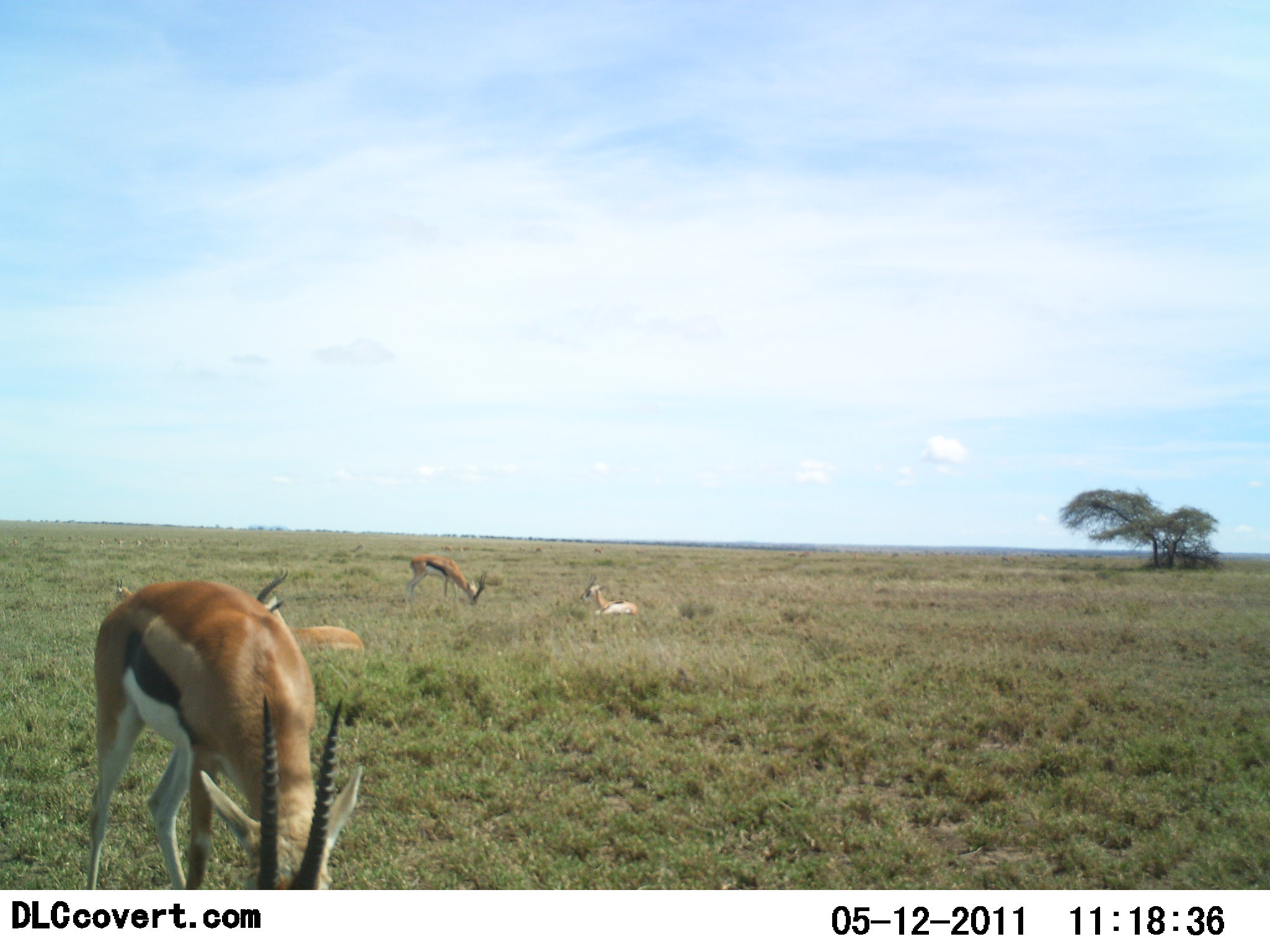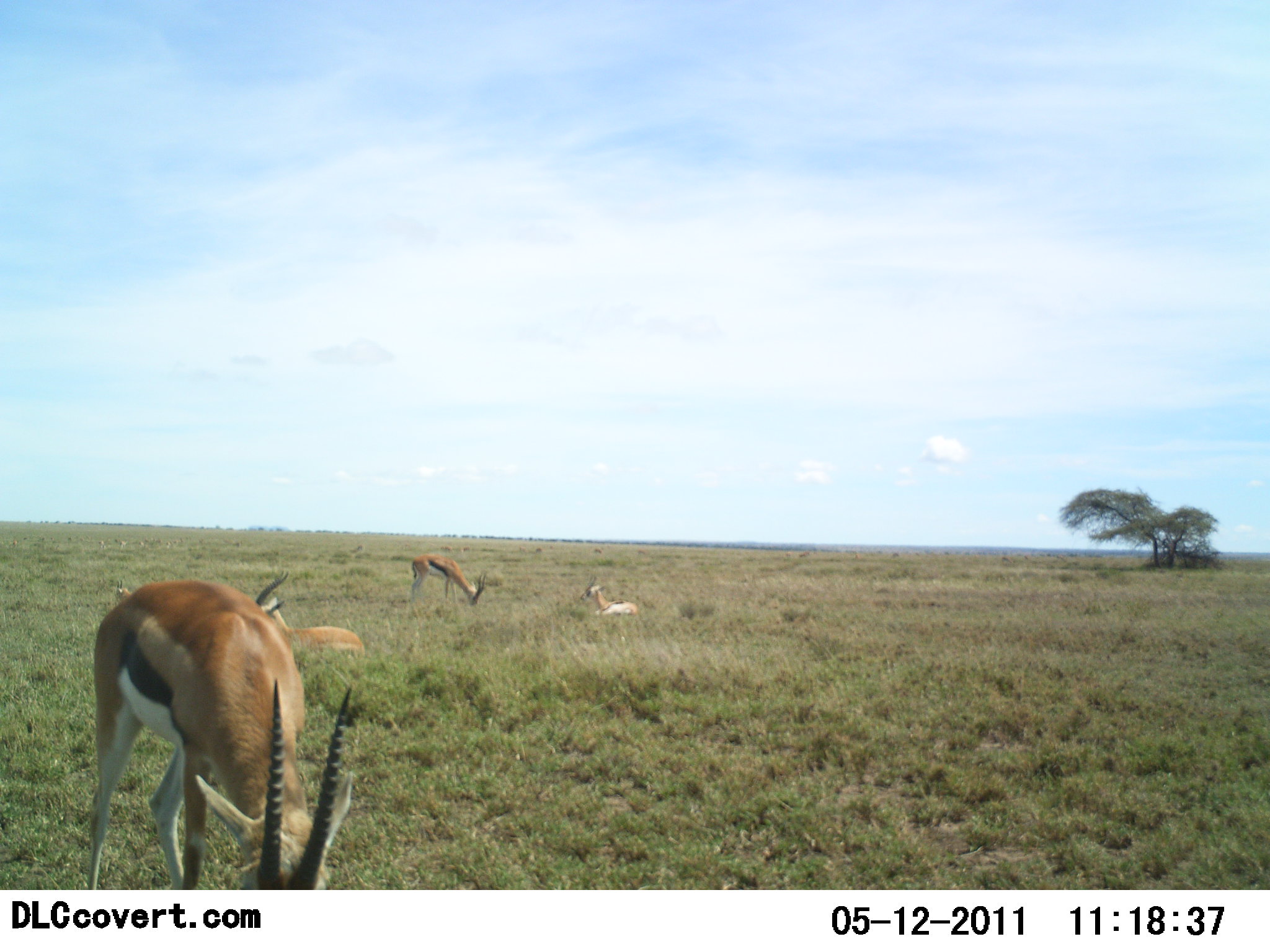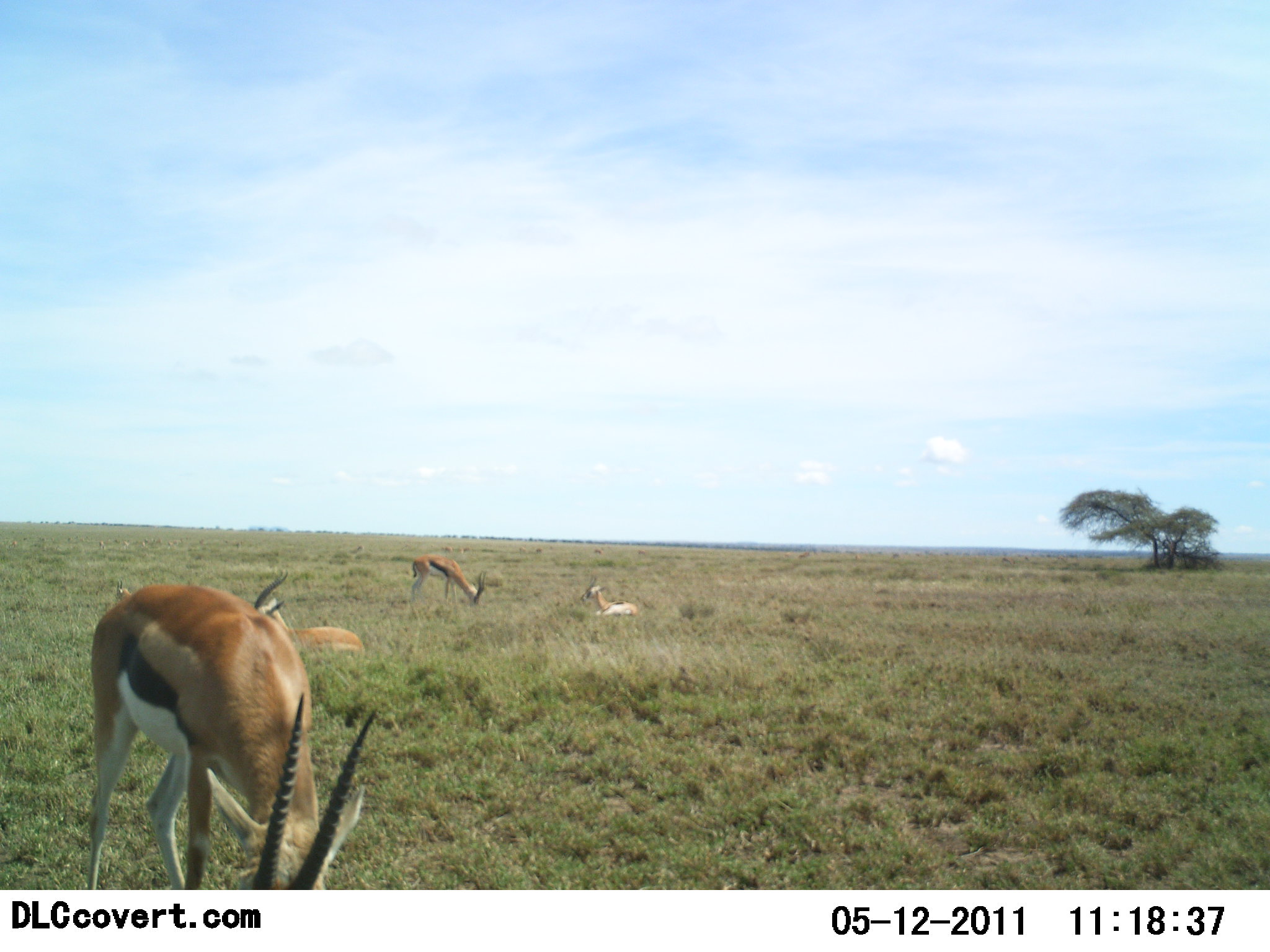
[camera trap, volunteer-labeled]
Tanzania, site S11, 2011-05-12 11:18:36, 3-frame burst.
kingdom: Animalia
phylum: Chordata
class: Mammalia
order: Artiodactyla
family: Bovidae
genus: Eudorcas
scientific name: Eudorcas thomsonii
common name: thomson's gazelle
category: gazellethomsons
Gazellethomsons (thomson's gazelle) (Eudorcas thomsonii), count 4. Behavior (volunteer vote fractions): standing 29%, resting 79%, moving 0%, interacting 0%. Young present (vote fraction): 7%. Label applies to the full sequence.